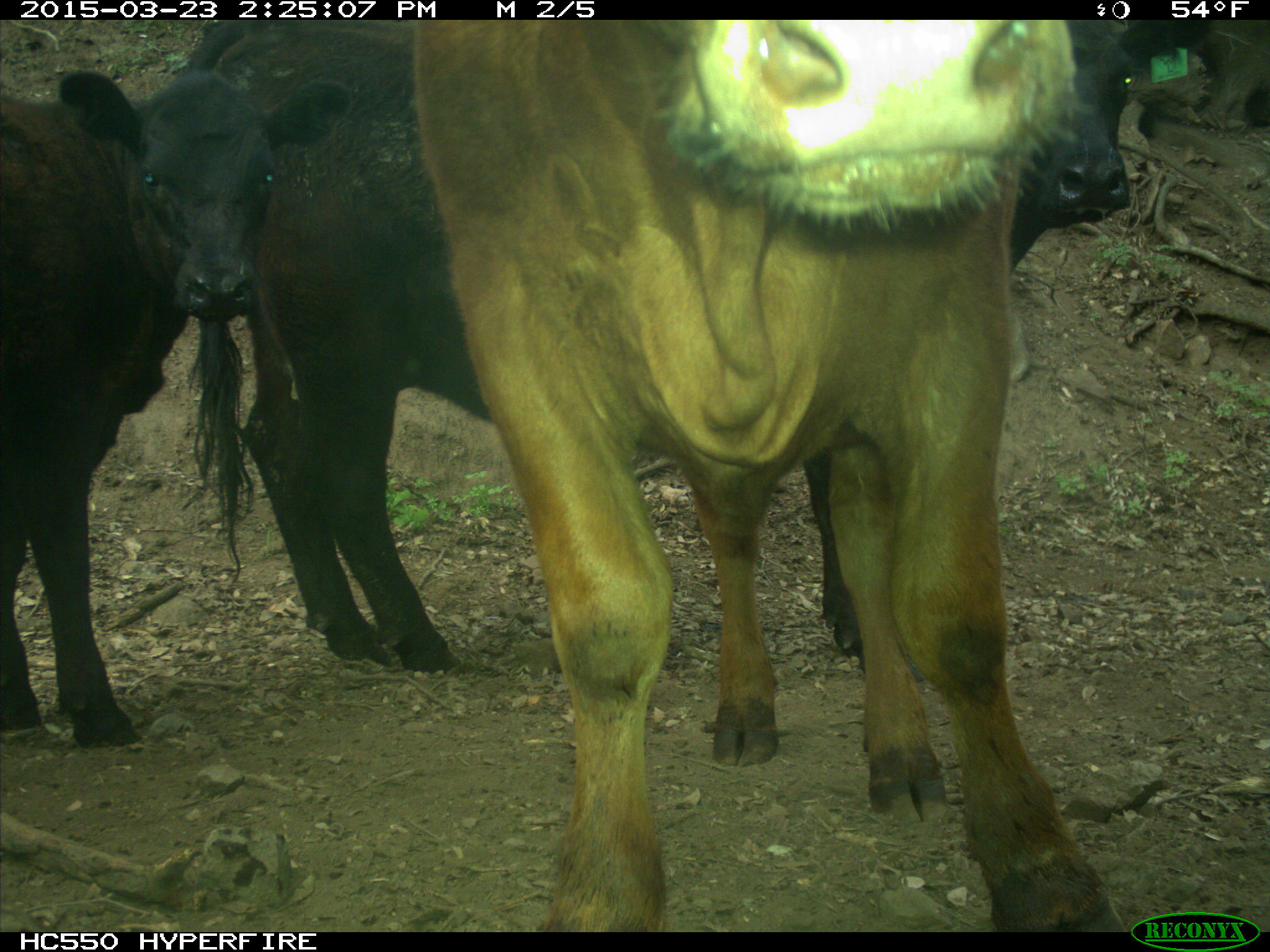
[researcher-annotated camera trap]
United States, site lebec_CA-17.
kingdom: Animalia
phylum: Chordata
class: Mammalia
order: Artiodactyla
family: Bovidae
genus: Bos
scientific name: Bos taurus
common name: domestic cow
Bos taurus (domestic cow).